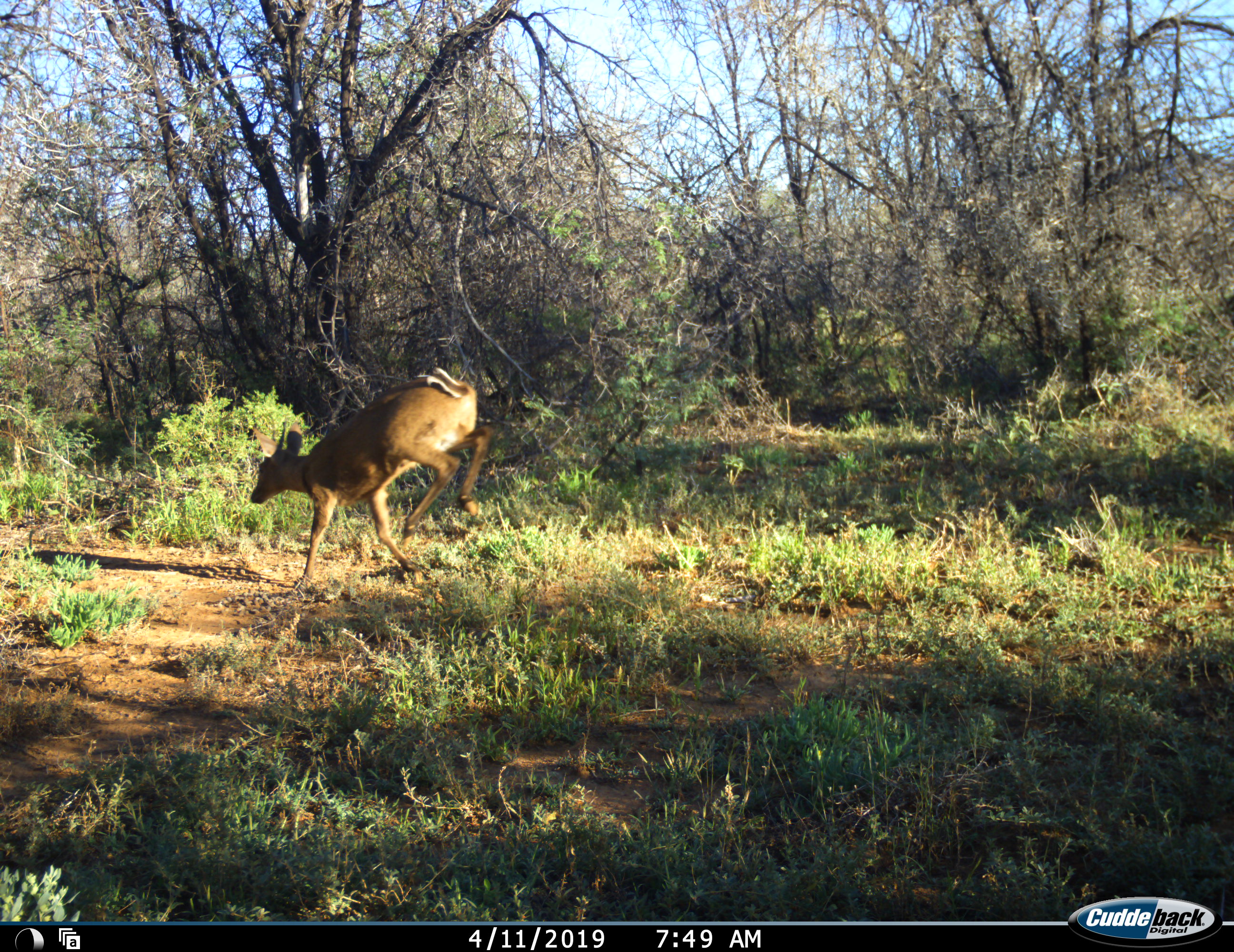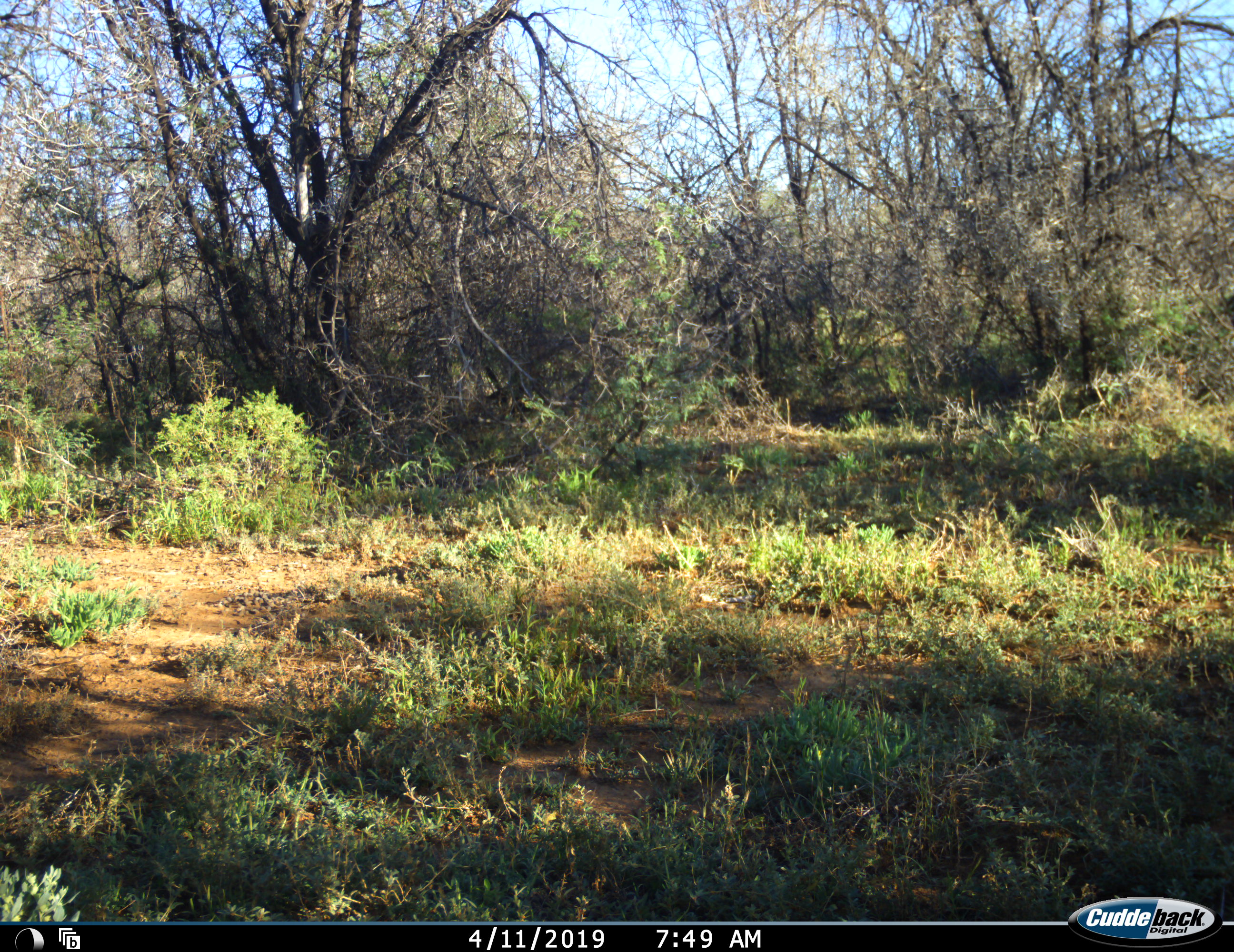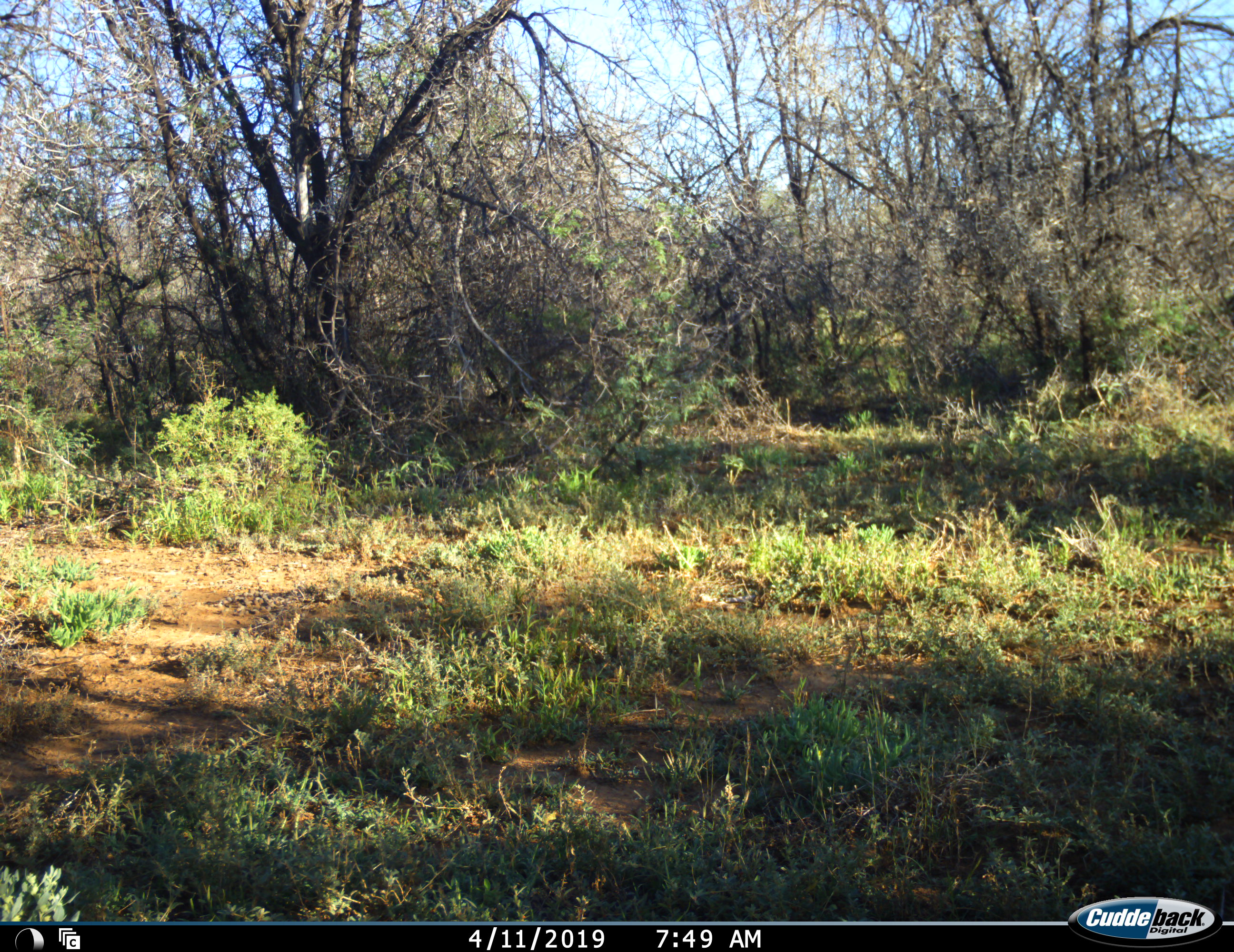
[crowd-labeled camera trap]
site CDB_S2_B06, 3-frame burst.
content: unidentified animal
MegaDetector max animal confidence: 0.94